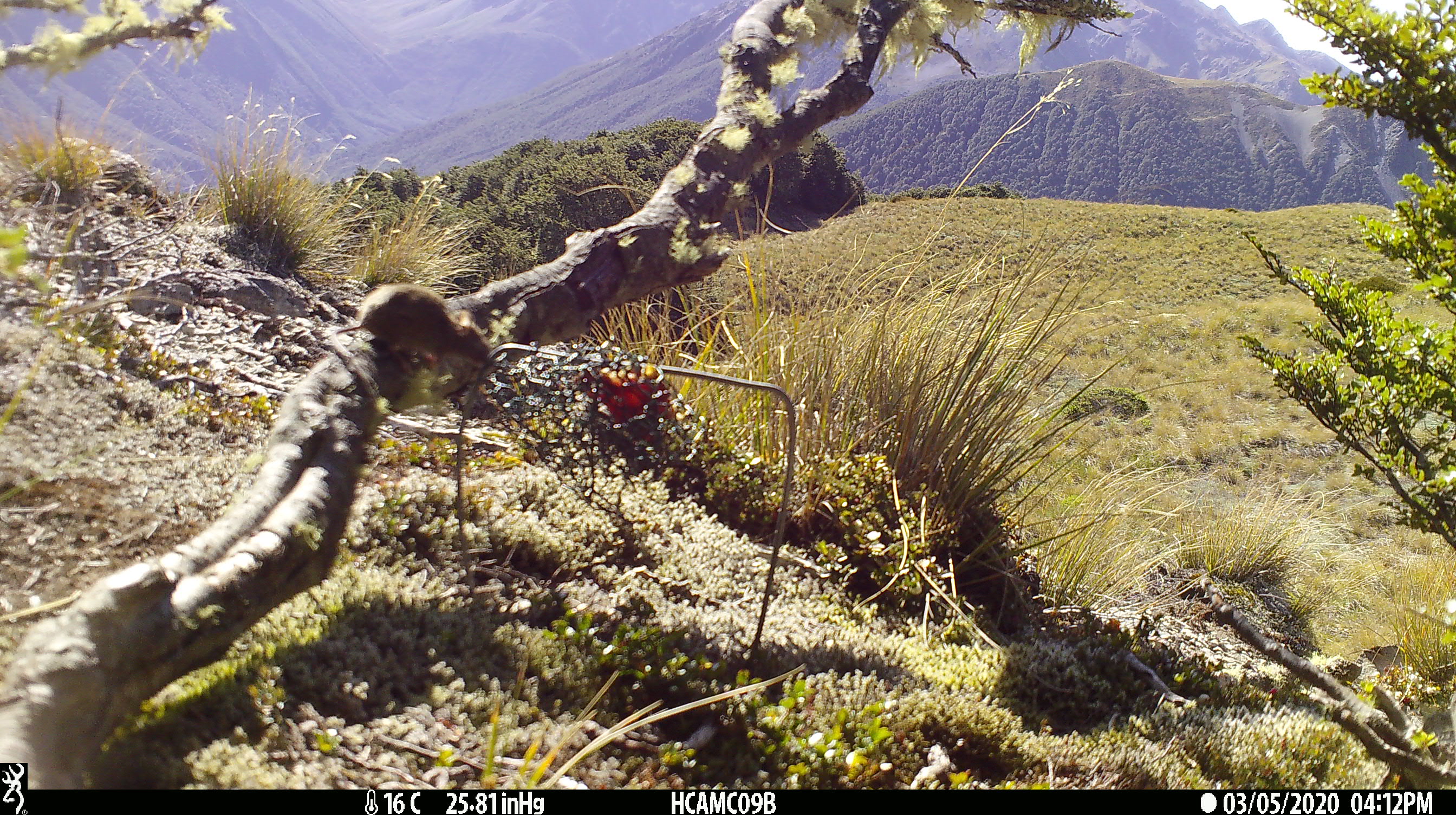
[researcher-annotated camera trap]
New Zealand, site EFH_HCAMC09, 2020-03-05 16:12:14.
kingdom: Animalia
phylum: Chordata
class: Mammalia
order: Rodentia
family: Muridae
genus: Mus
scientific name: Mus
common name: mouse